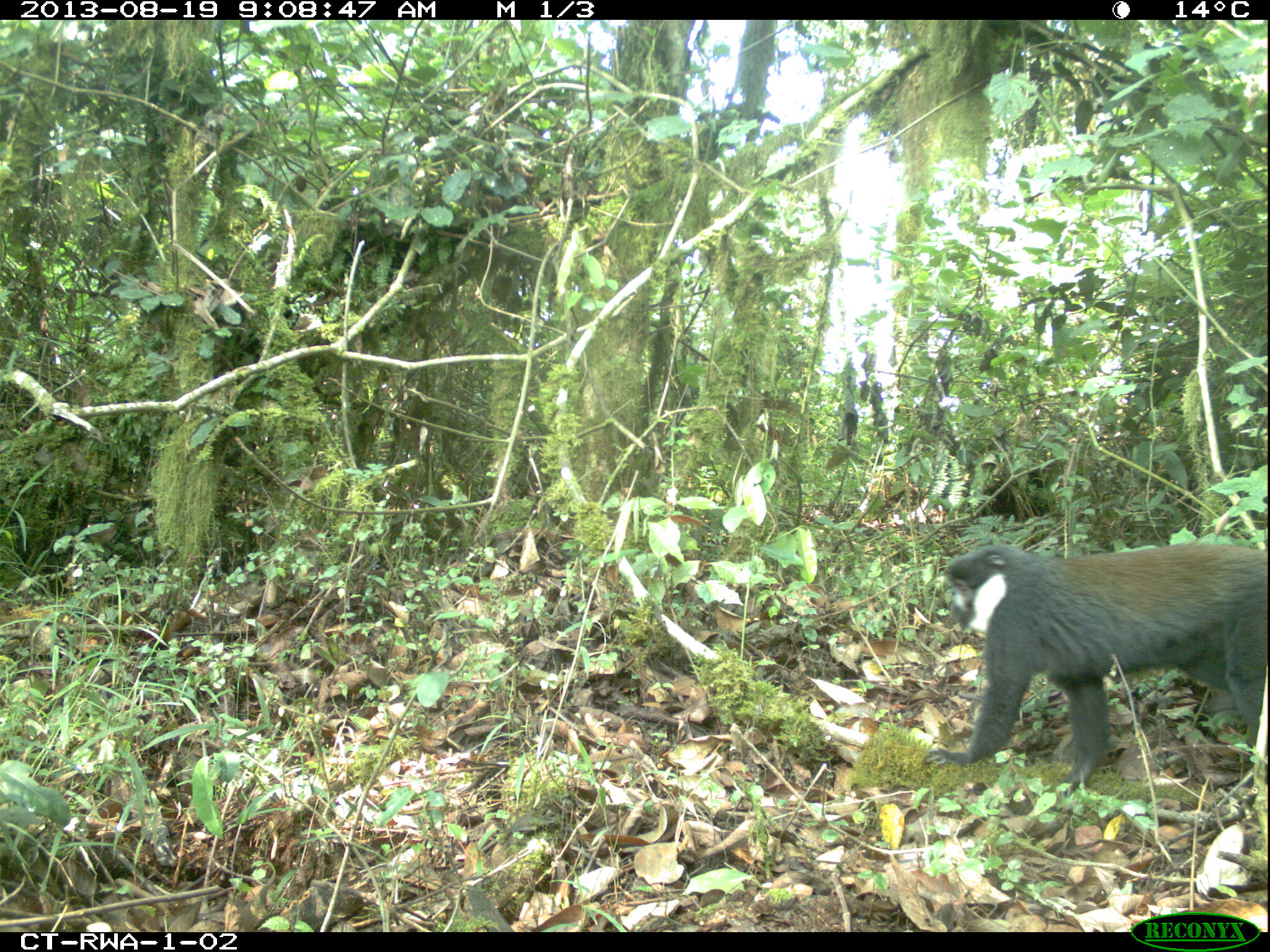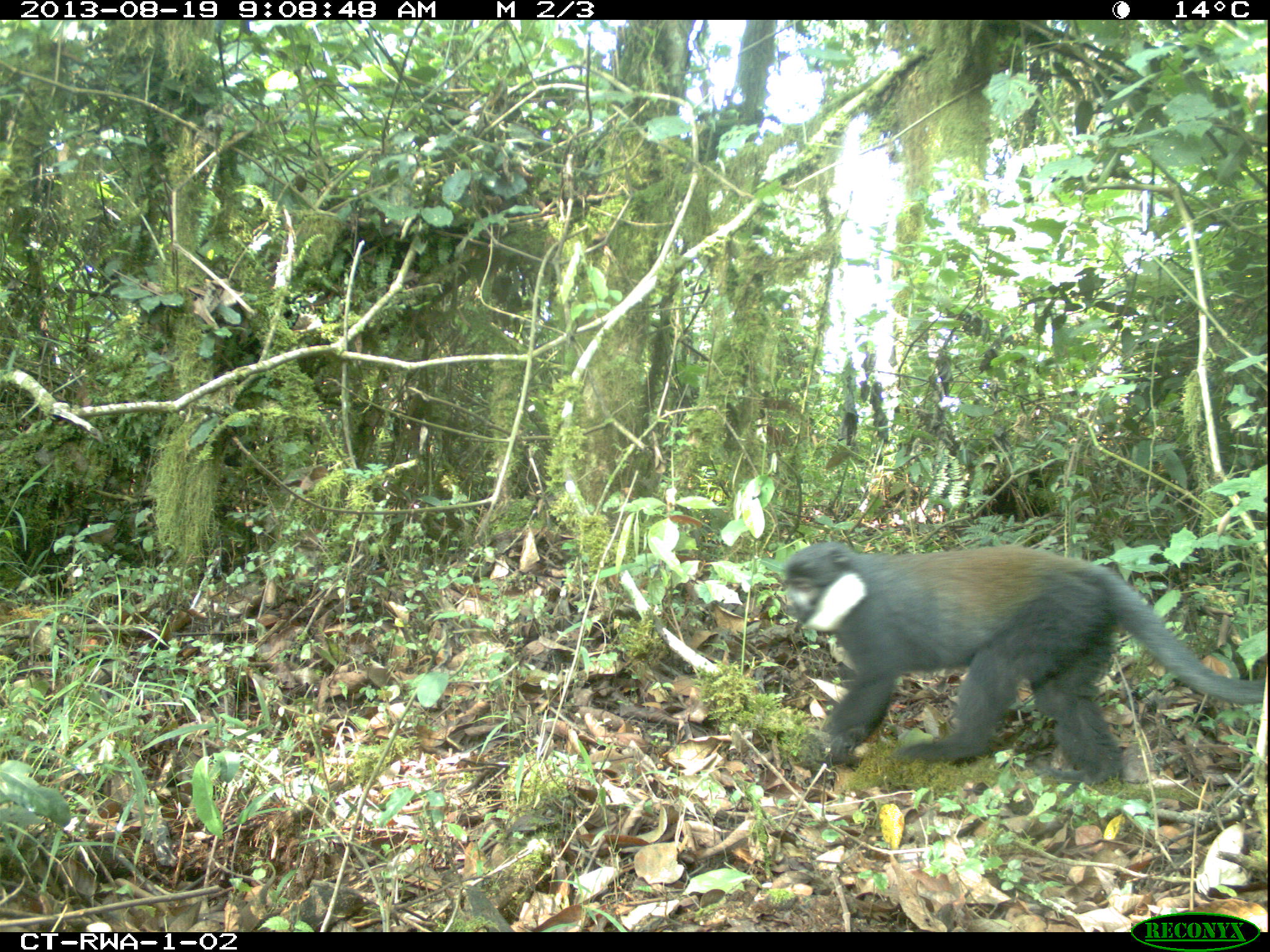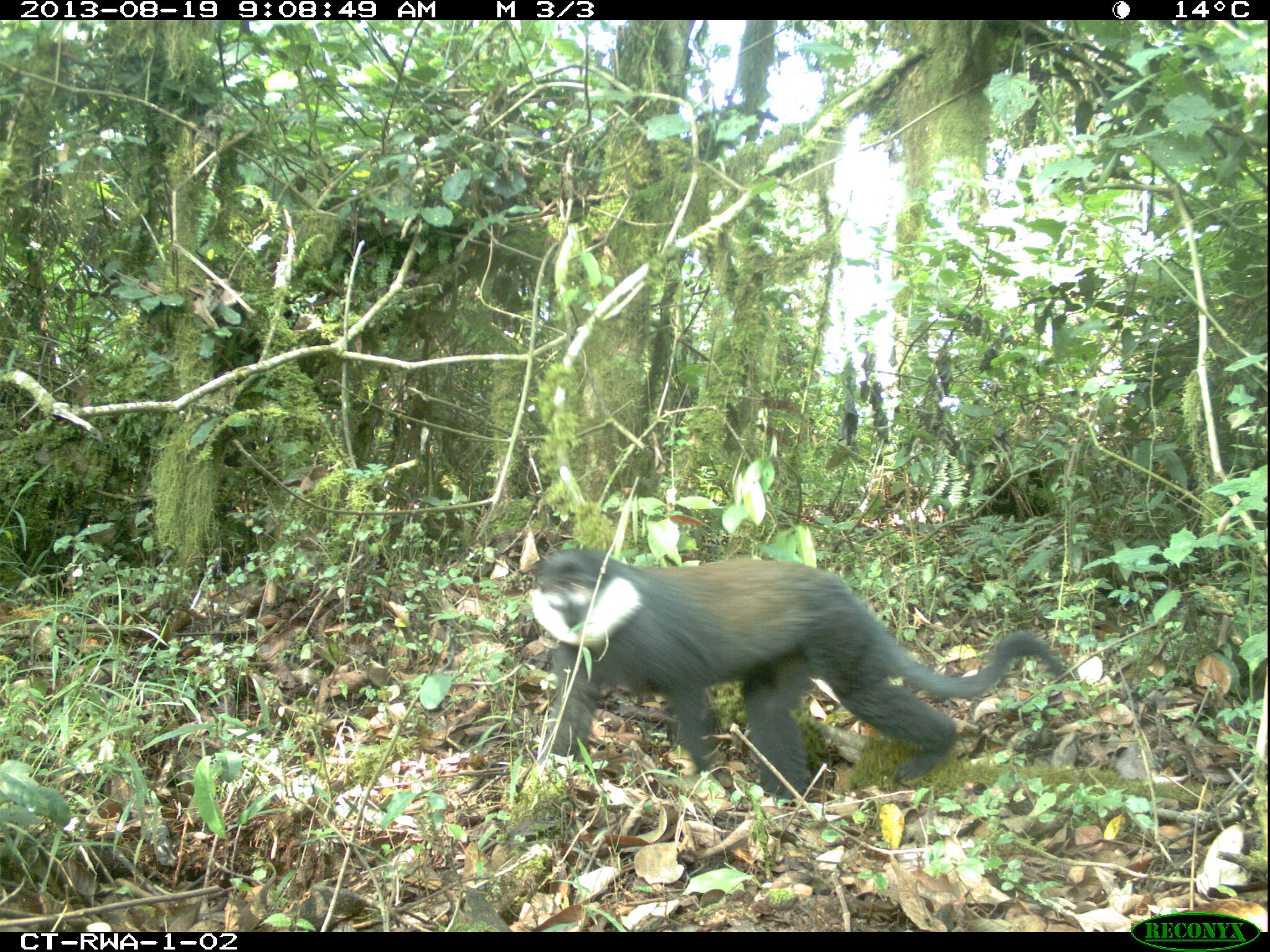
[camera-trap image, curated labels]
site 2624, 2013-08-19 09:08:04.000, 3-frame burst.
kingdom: Animalia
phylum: Chordata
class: Mammalia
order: Primates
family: Cercopithecidae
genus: Allochrocebus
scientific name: Allochrocebus lhoesti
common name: l'hoest's monkey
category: cercopithecus lhoesti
Cercopithecus lhoesti (l'hoest's monkey) (Allochrocebus lhoesti), count 2.